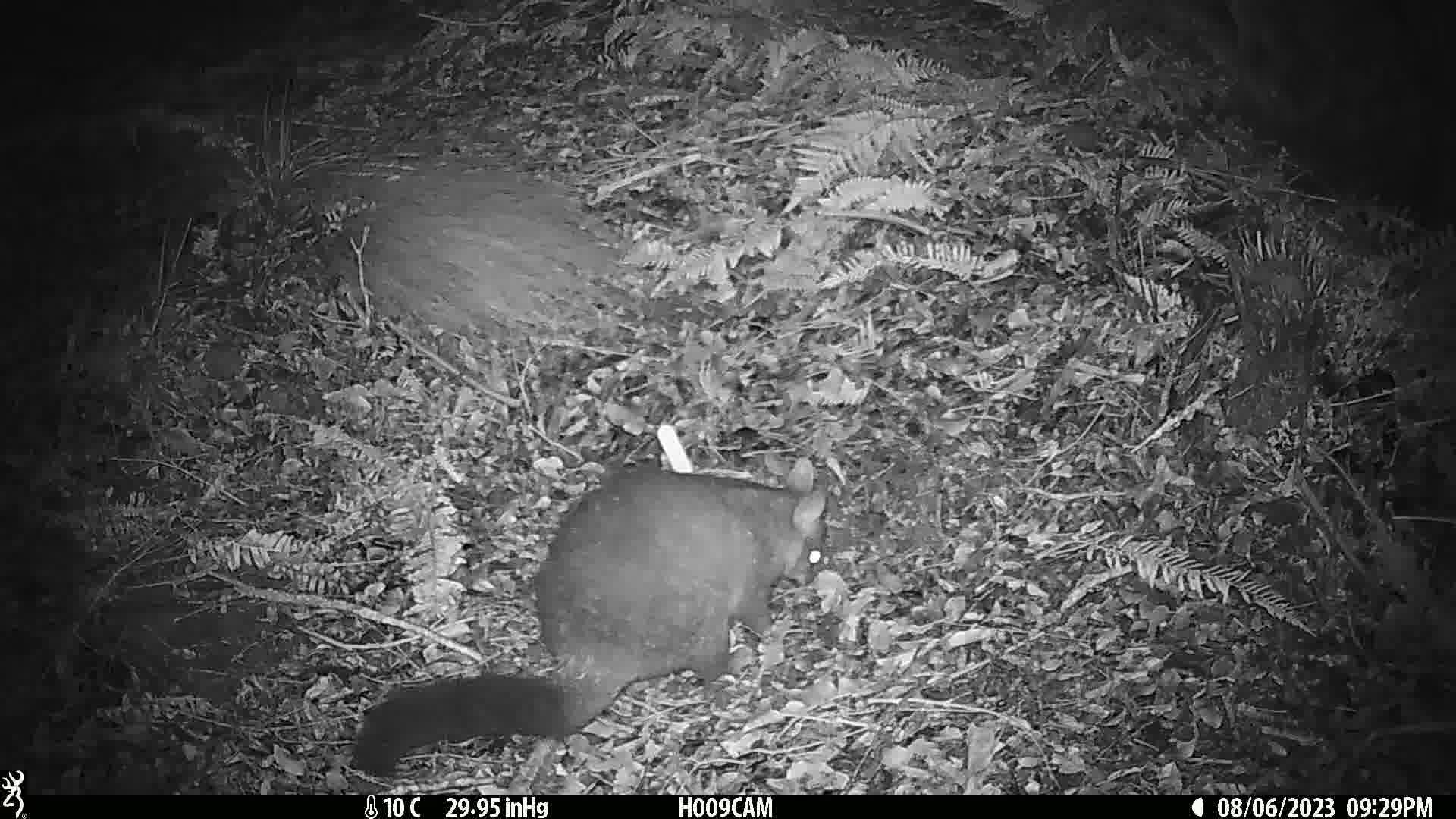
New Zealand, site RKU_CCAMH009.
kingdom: Animalia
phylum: Chordata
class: Mammalia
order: Diprotodontia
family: Phalangeridae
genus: Trichosurus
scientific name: Trichosurus vulpecula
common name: common brushtail possum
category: possum